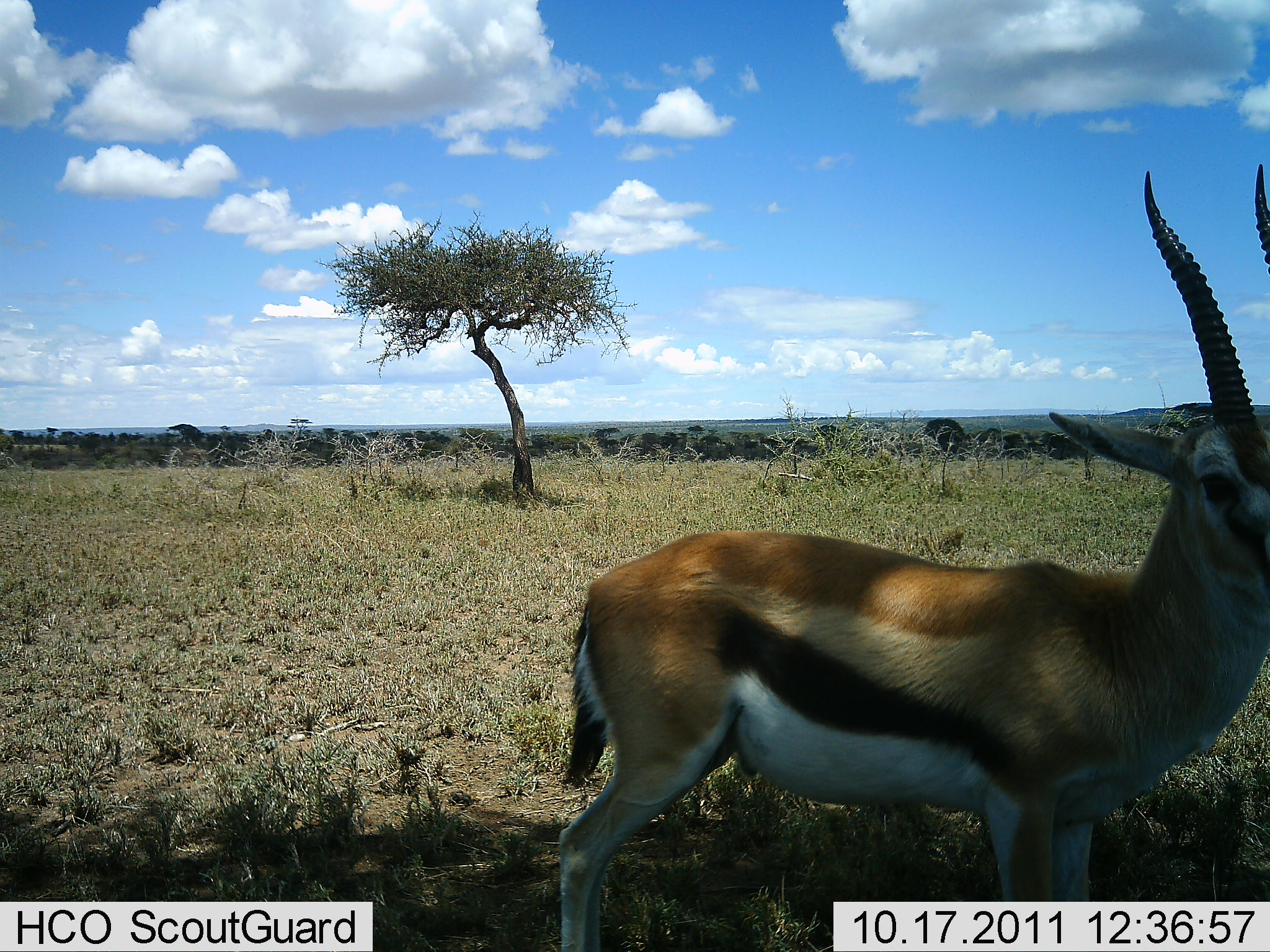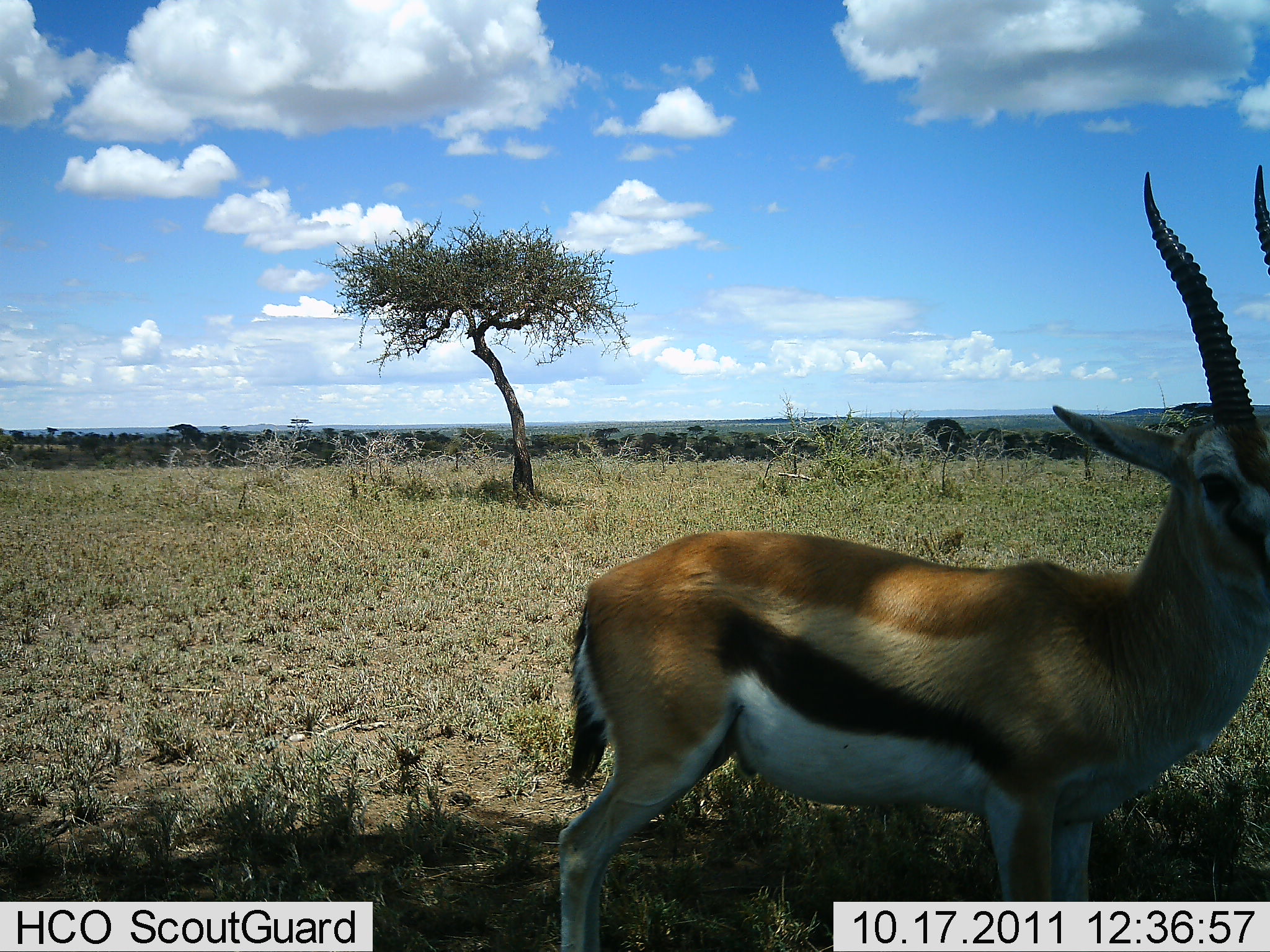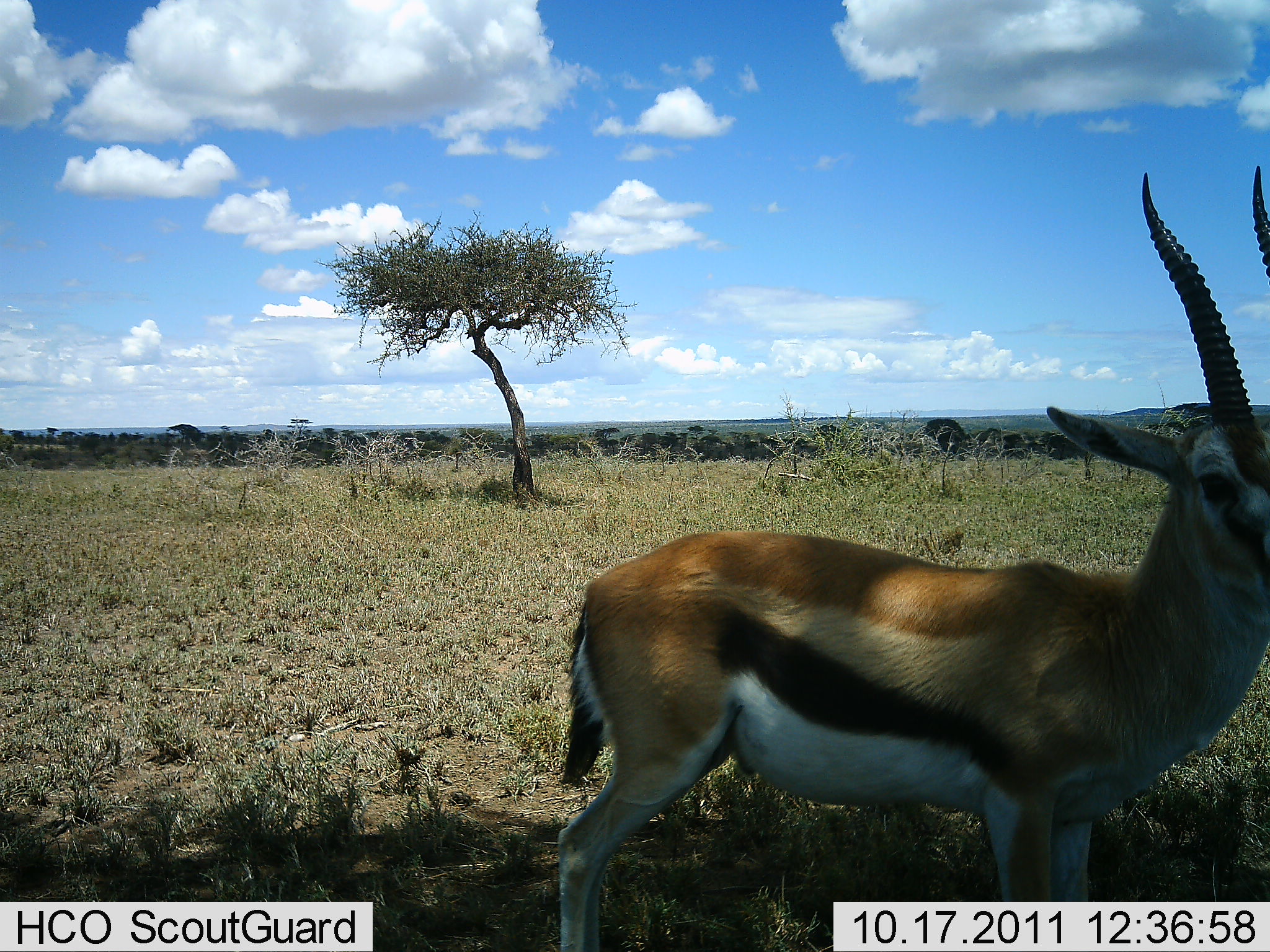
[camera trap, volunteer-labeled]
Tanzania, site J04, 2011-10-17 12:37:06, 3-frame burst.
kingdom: Animalia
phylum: Chordata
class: Mammalia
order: Artiodactyla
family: Bovidae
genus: Eudorcas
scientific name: Eudorcas thomsonii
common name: thomson's gazelle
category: gazellethomsons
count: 1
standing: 100%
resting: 0%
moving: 0%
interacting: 0%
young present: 0%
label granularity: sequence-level